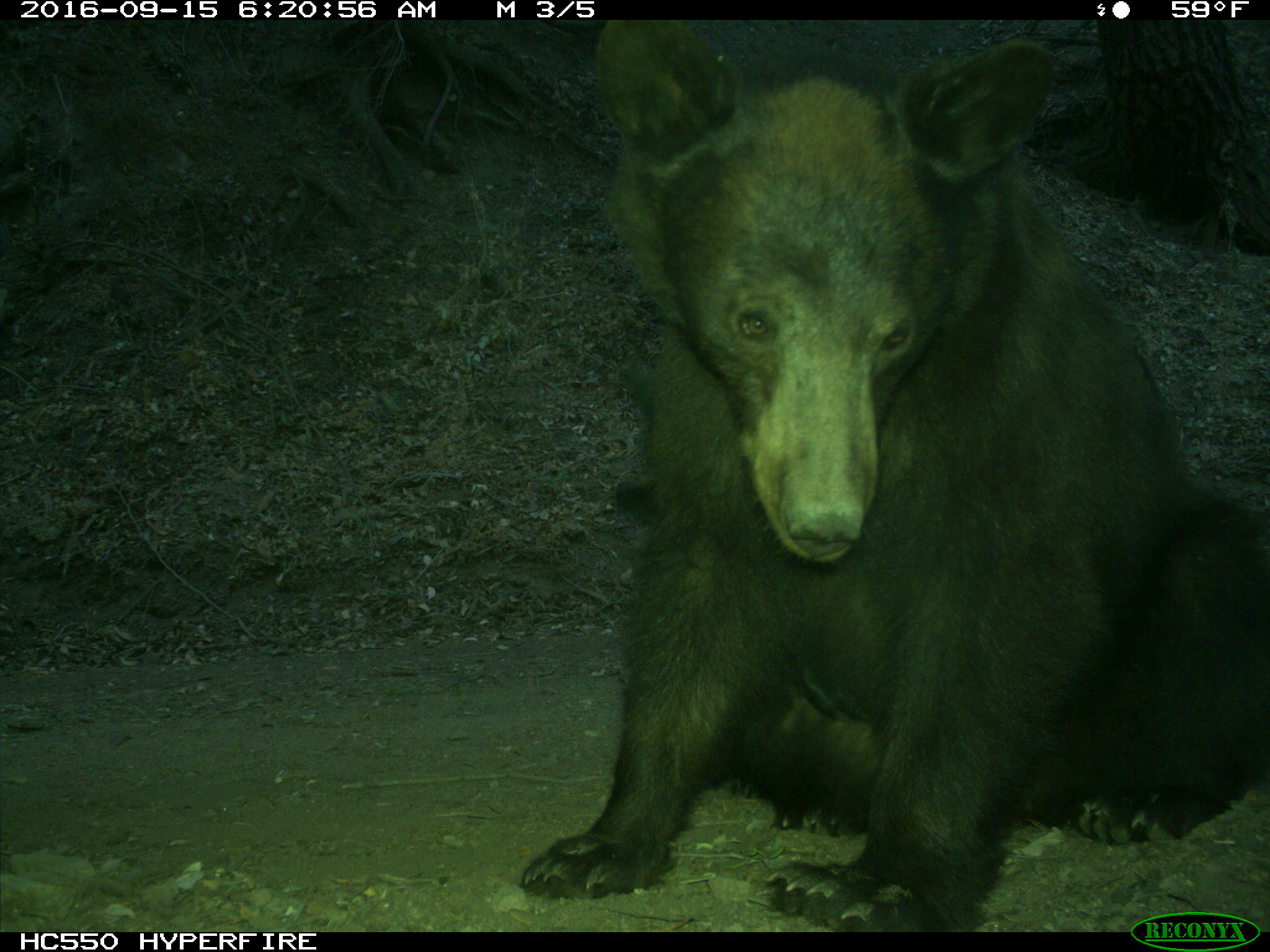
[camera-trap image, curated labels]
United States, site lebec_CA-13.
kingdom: Animalia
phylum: Chordata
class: Mammalia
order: Carnivora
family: Ursidae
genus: Ursus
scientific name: Ursus americanus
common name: american black bear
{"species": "Ursus americanus (american black bear)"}